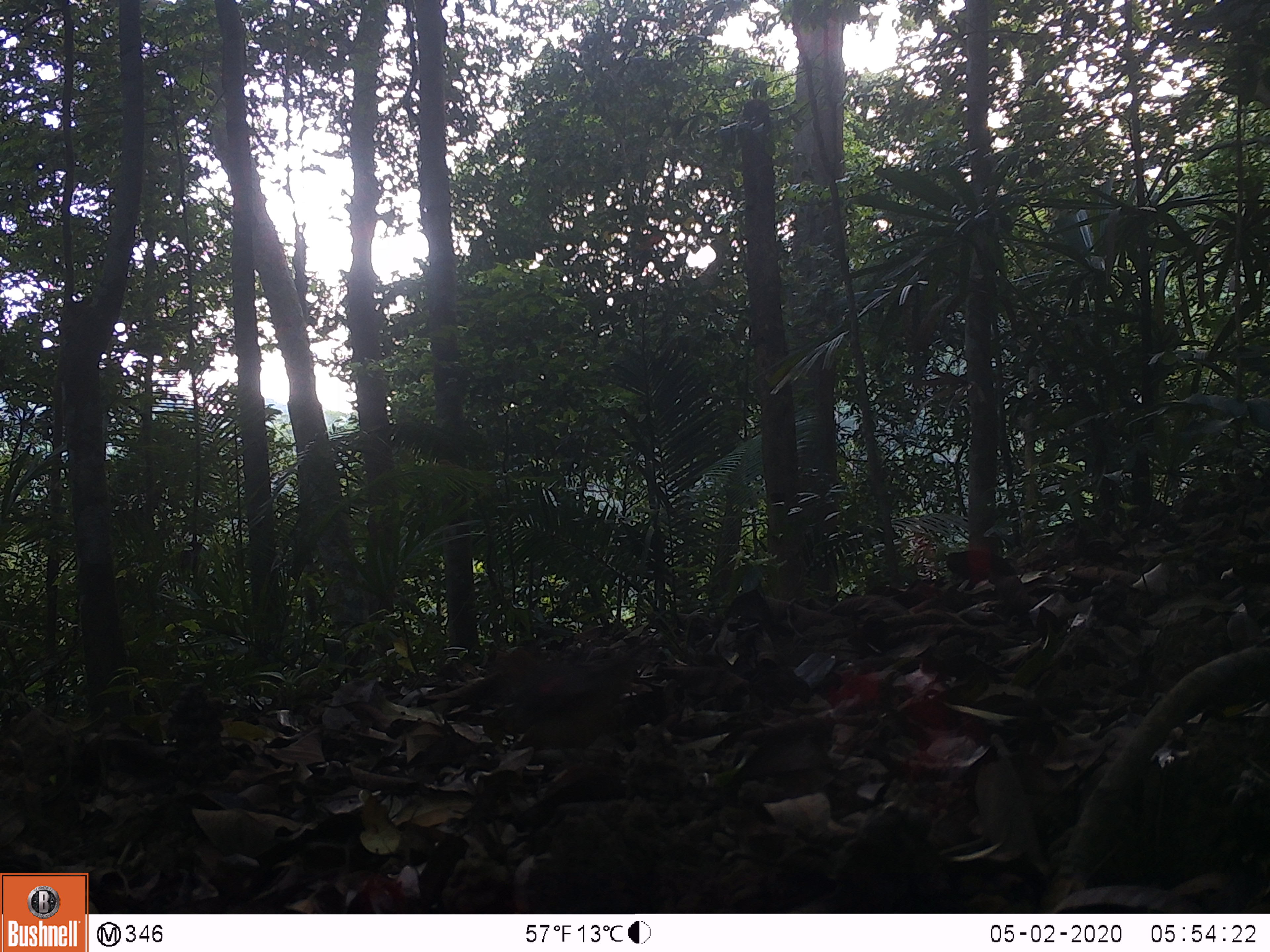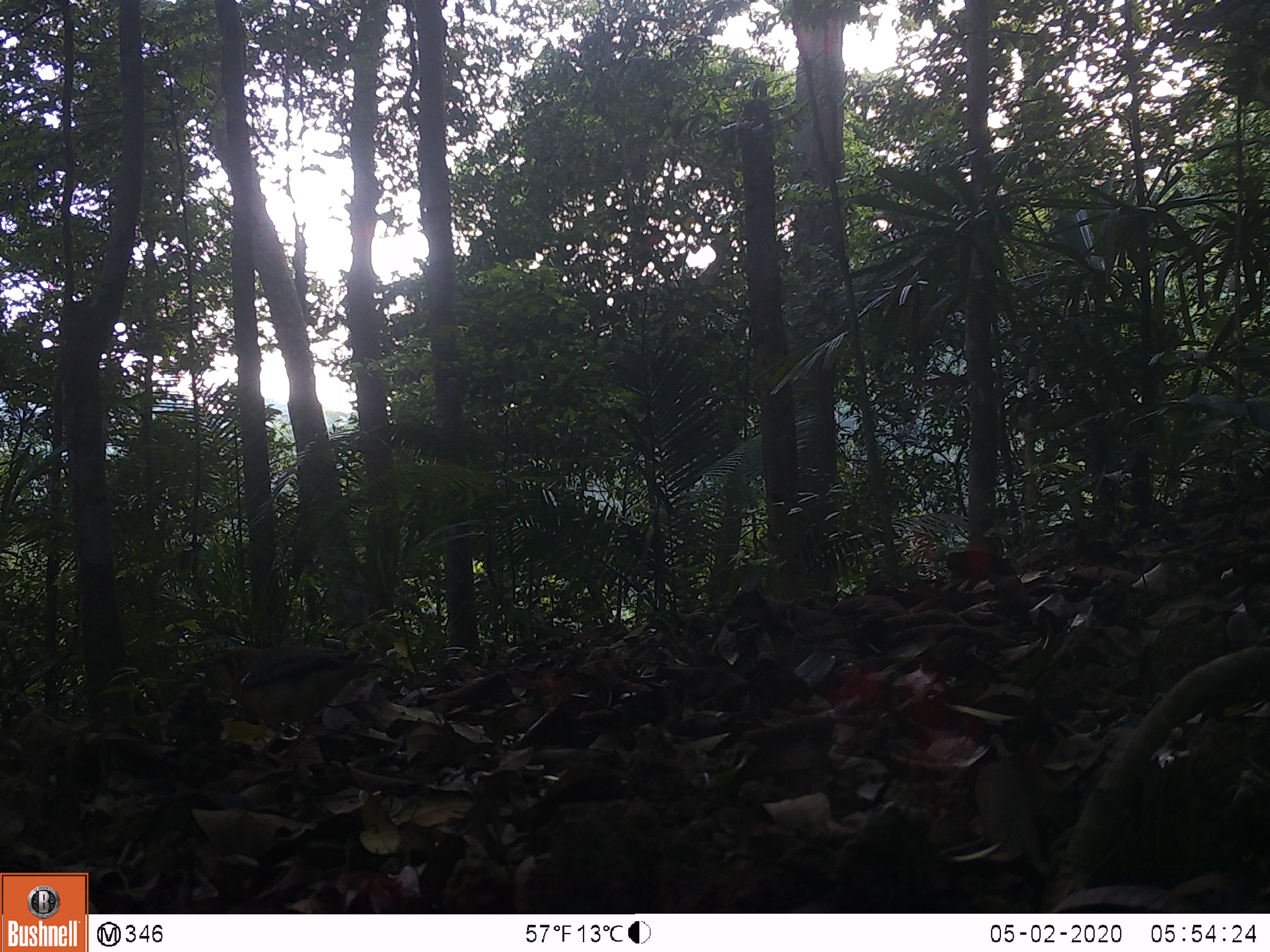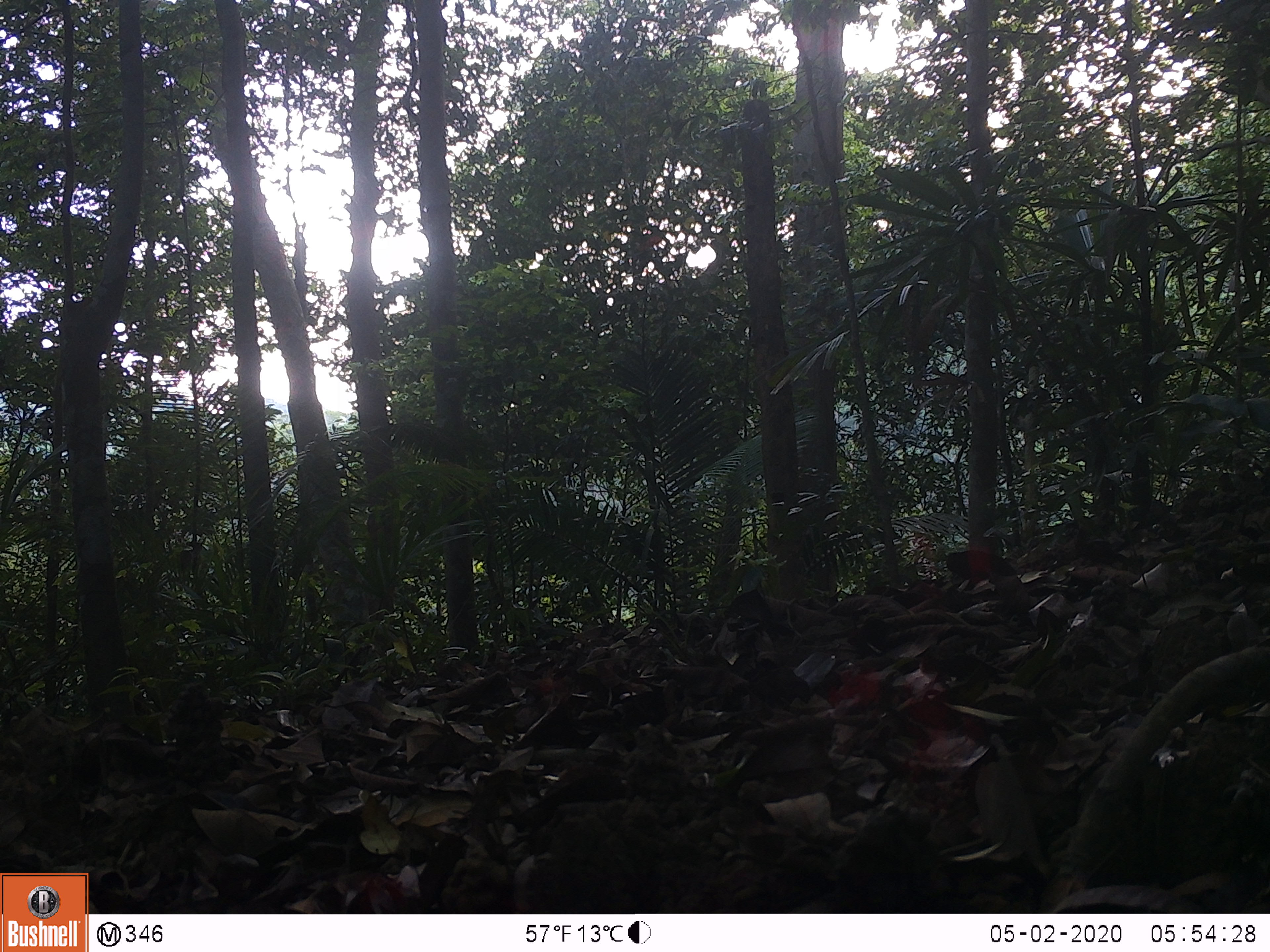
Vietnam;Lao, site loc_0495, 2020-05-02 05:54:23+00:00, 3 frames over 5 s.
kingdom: Animalia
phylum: Chordata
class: Aves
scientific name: Aves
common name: bird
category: unidentified bird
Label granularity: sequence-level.